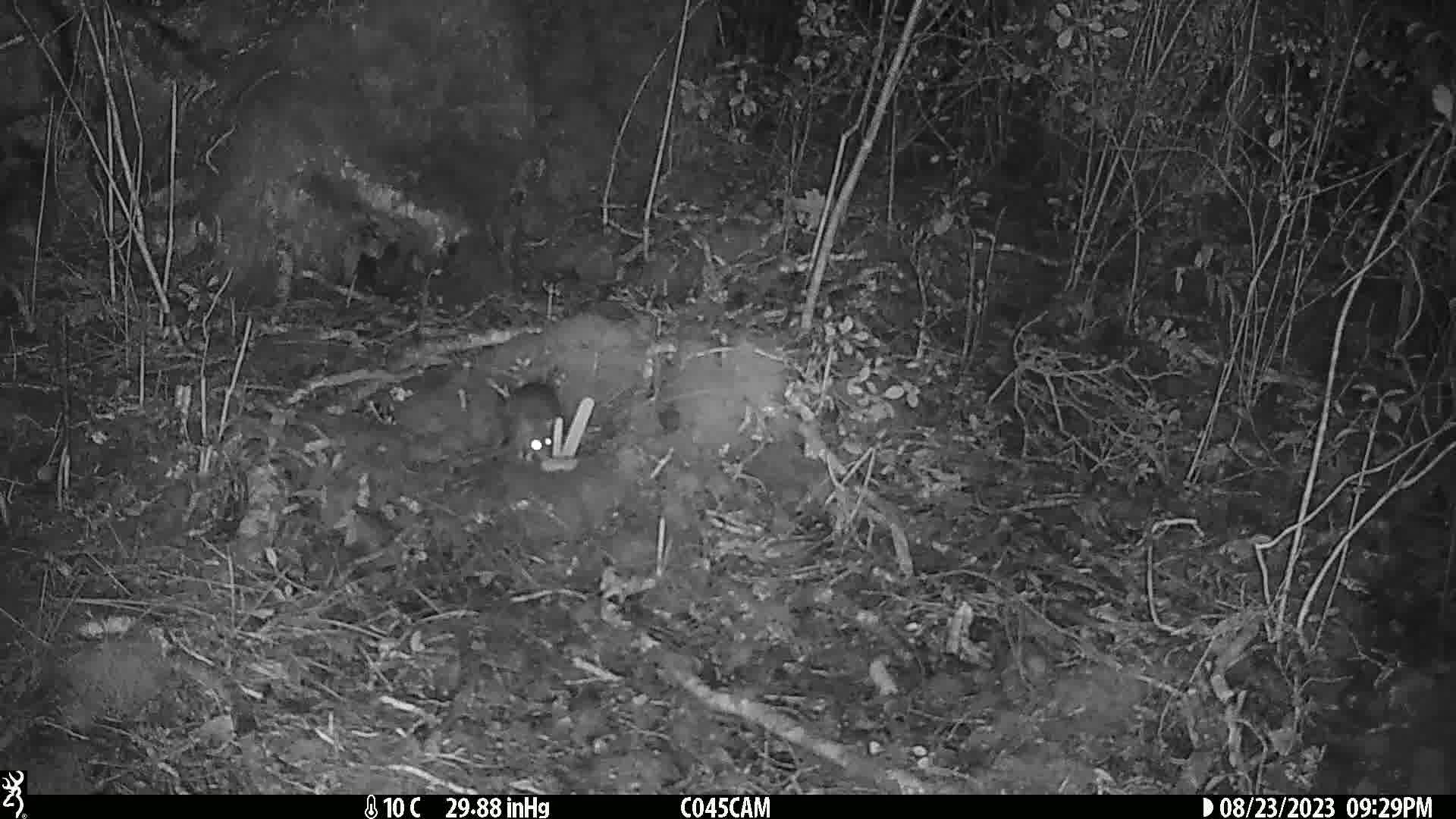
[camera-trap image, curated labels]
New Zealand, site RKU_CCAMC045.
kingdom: Animalia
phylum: Chordata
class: Mammalia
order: Rodentia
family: Muridae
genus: Rattus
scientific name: Rattus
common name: rat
Rat (Rattus).